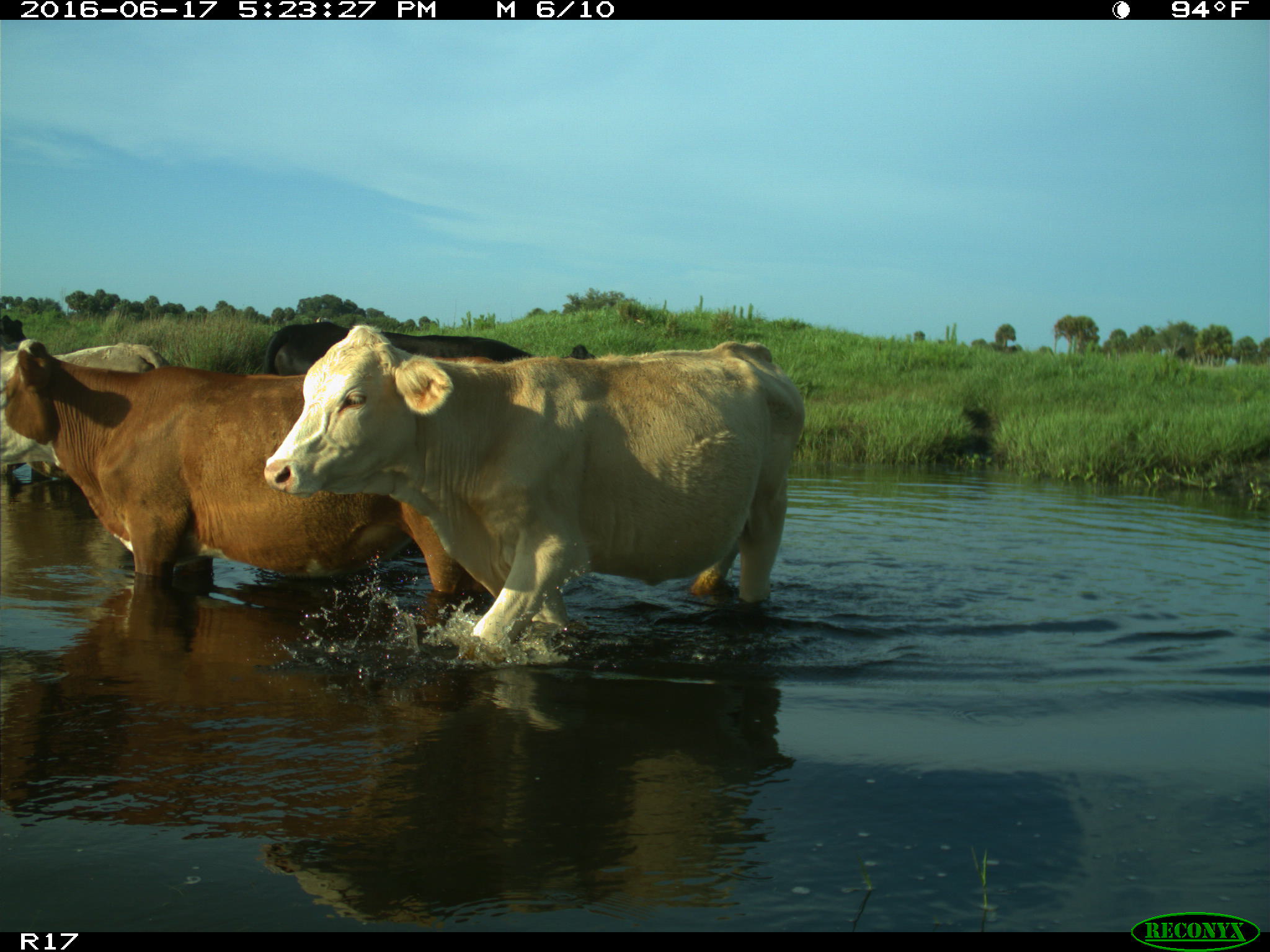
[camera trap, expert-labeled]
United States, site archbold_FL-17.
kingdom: Animalia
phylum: Chordata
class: Mammalia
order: Artiodactyla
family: Bovidae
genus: Bos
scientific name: Bos taurus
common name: domestic cow